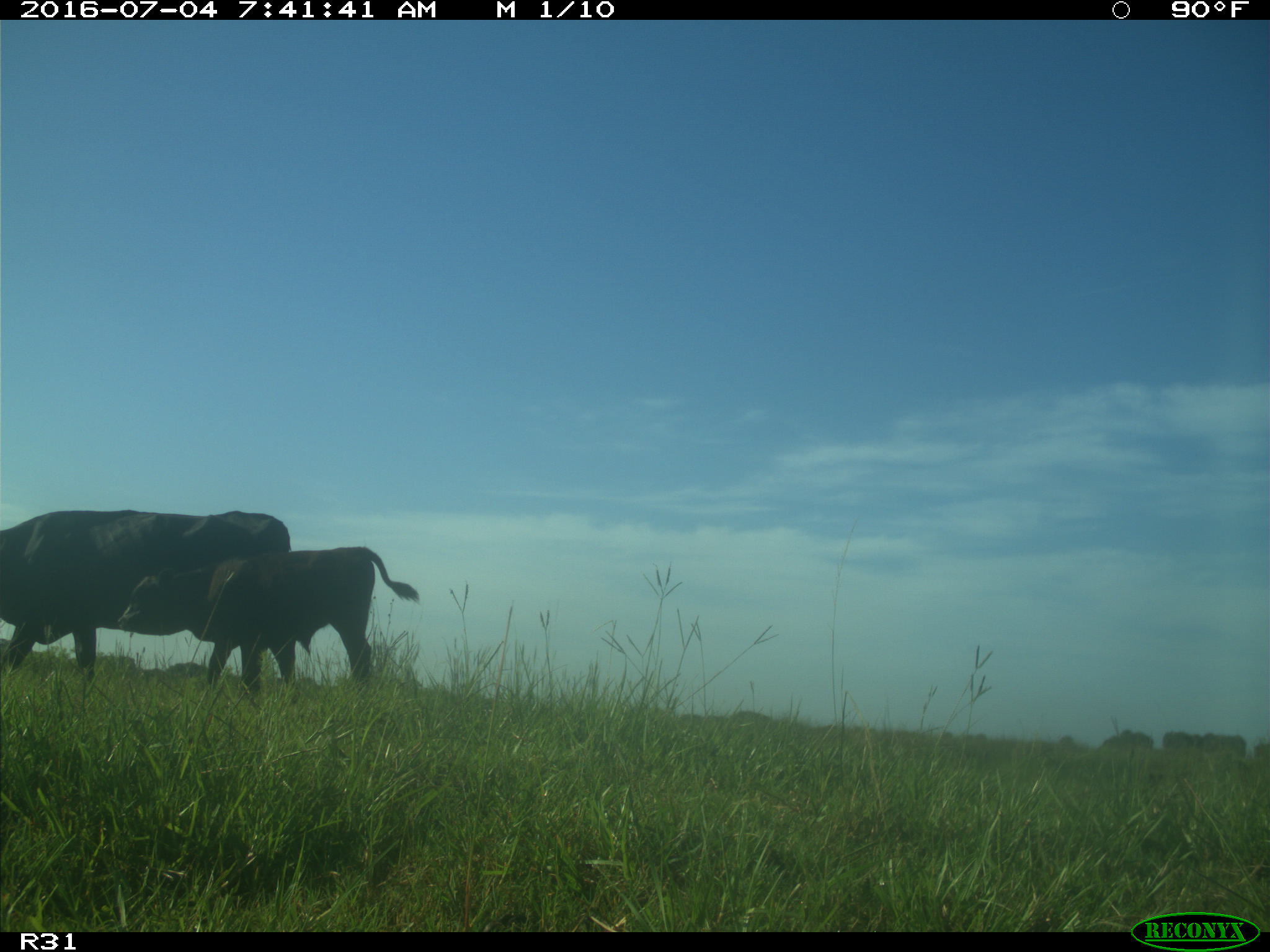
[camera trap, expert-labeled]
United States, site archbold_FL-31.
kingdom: Animalia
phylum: Chordata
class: Mammalia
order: Artiodactyla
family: Bovidae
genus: Bos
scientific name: Bos taurus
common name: domestic cow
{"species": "Bos taurus (domestic cow)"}